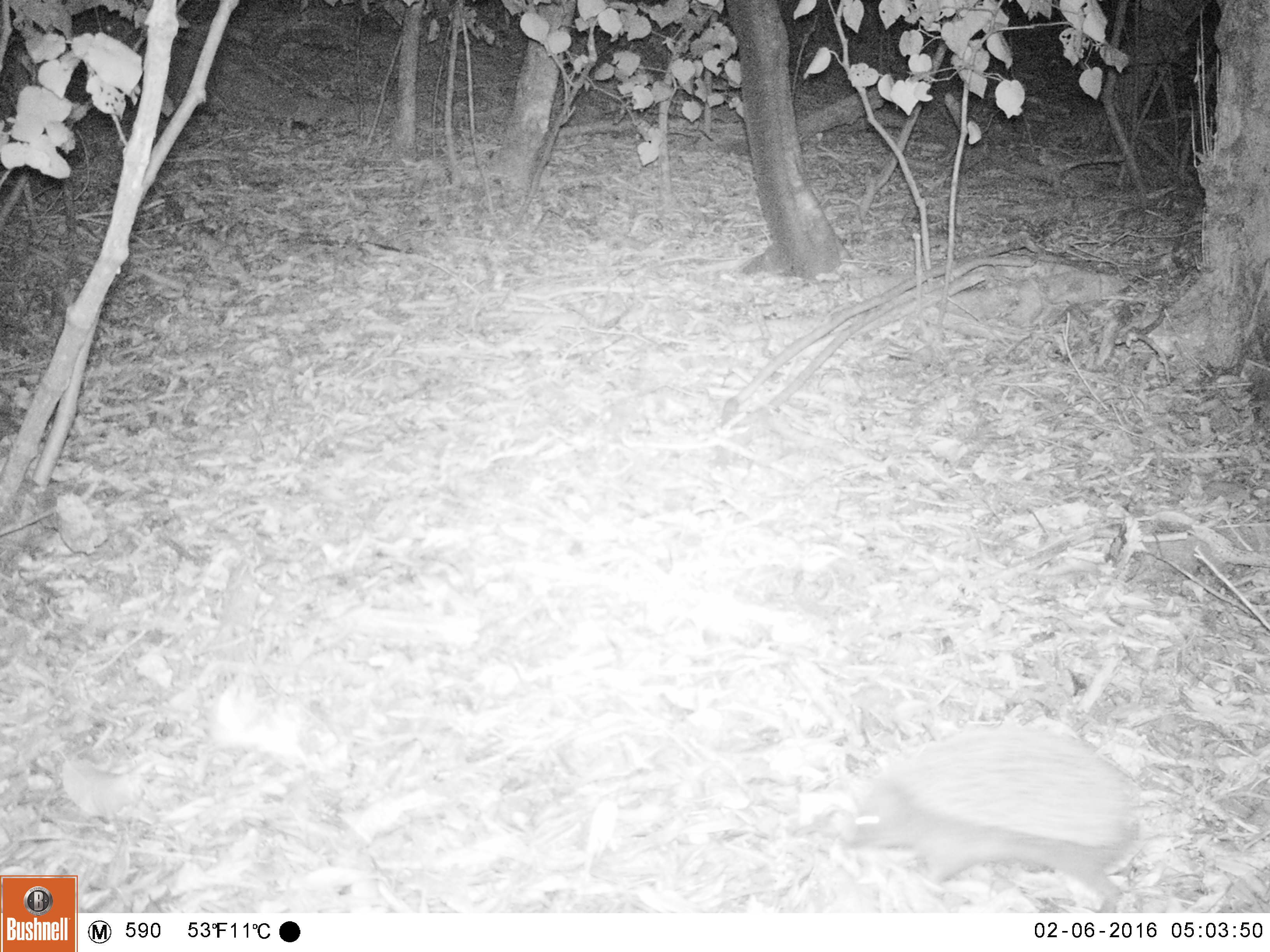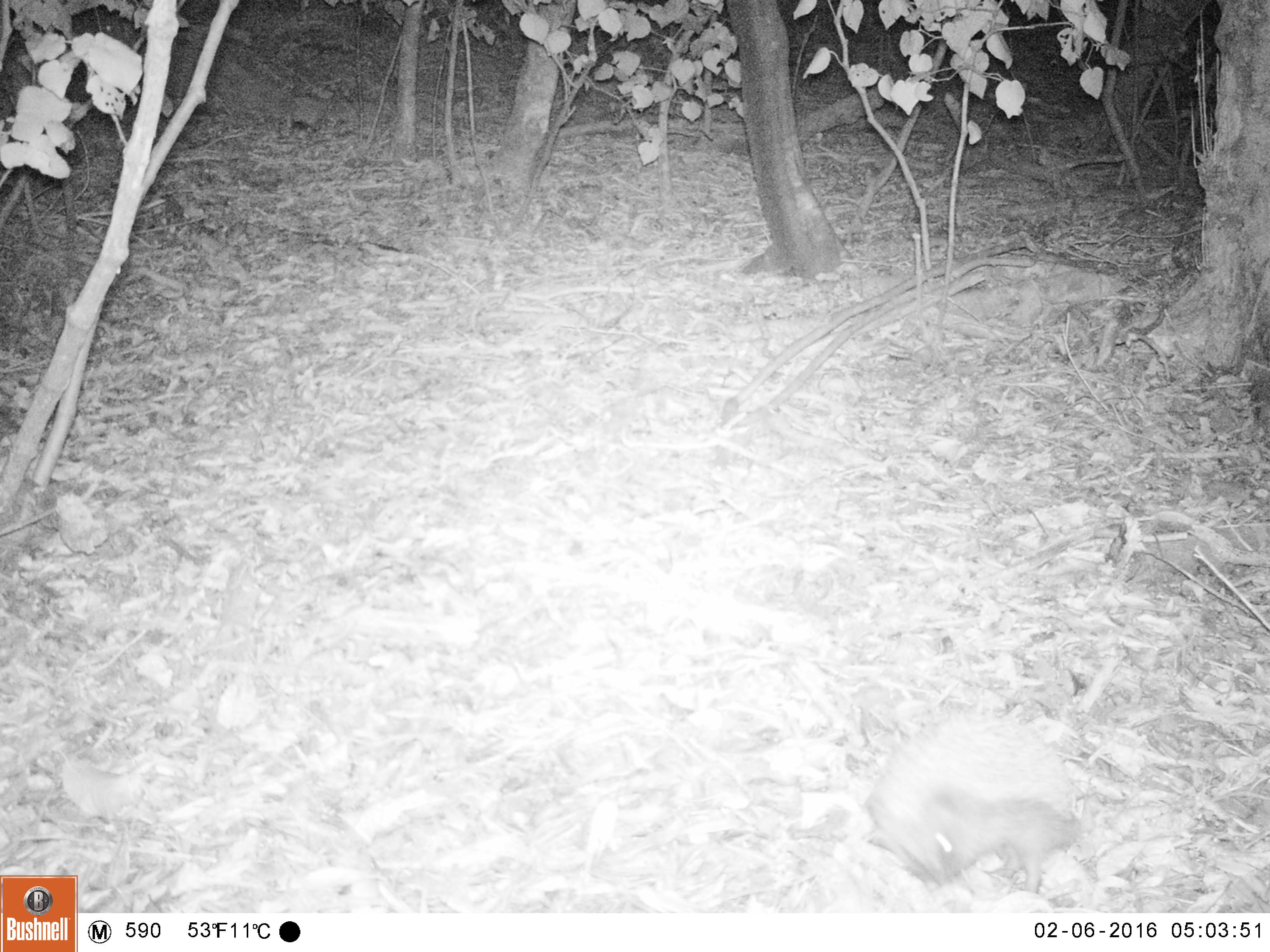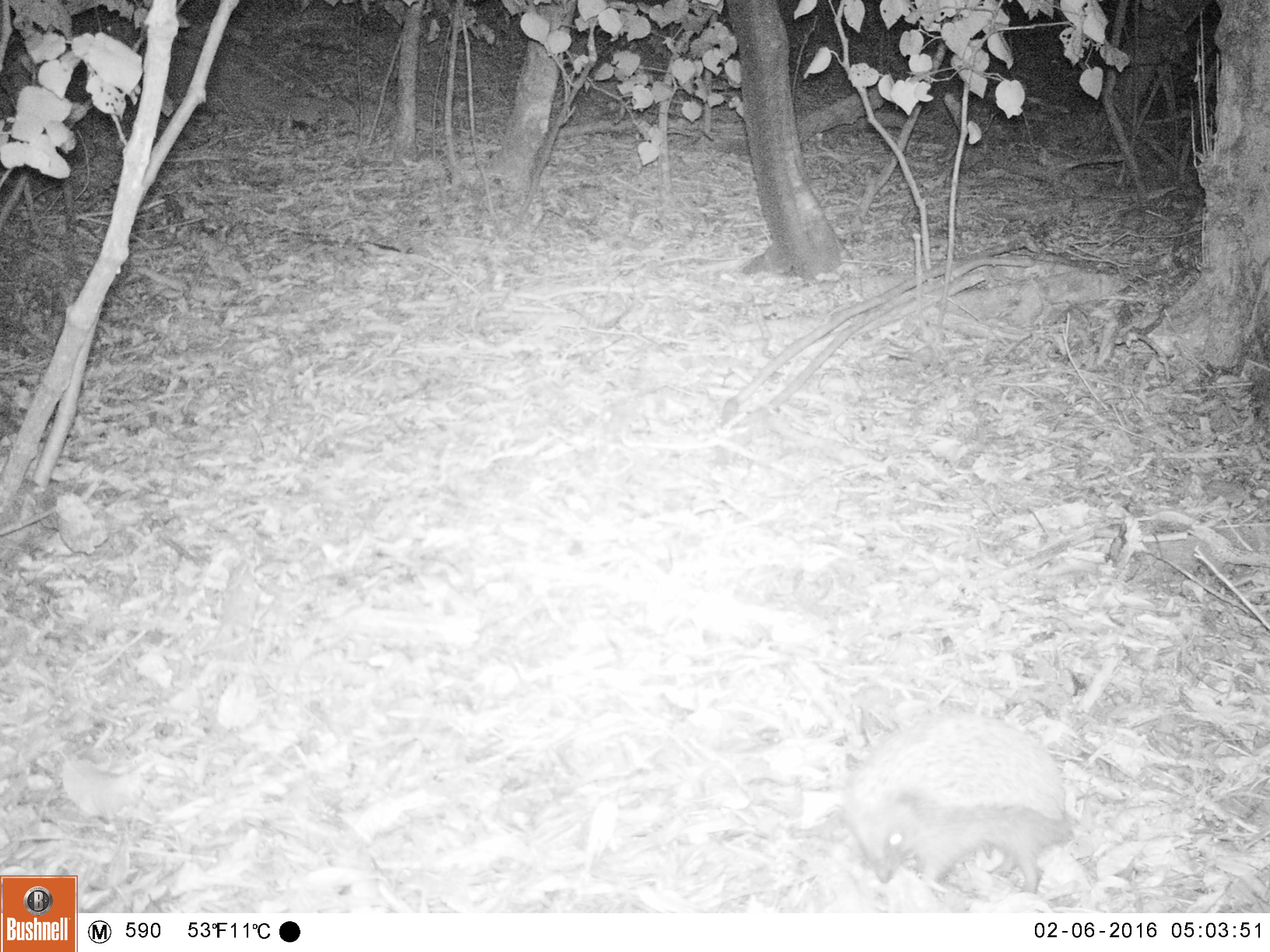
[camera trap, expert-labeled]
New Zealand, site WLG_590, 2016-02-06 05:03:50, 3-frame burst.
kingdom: Animalia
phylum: Chordata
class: Mammalia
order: Eulipotyphla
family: Erinaceidae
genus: Erinaceus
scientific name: Erinaceus europaeus europaeus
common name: european hedgehog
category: hedgehog